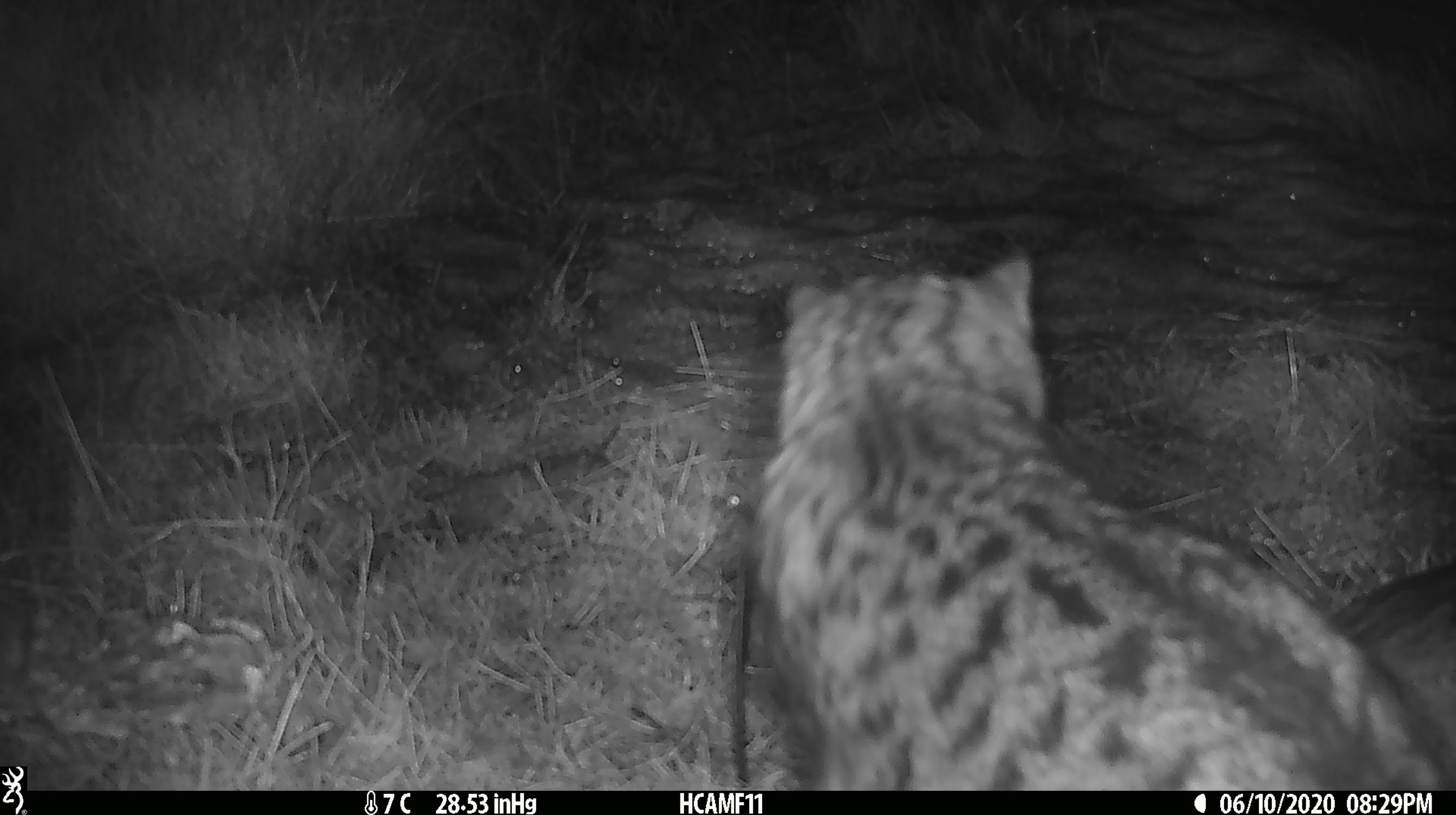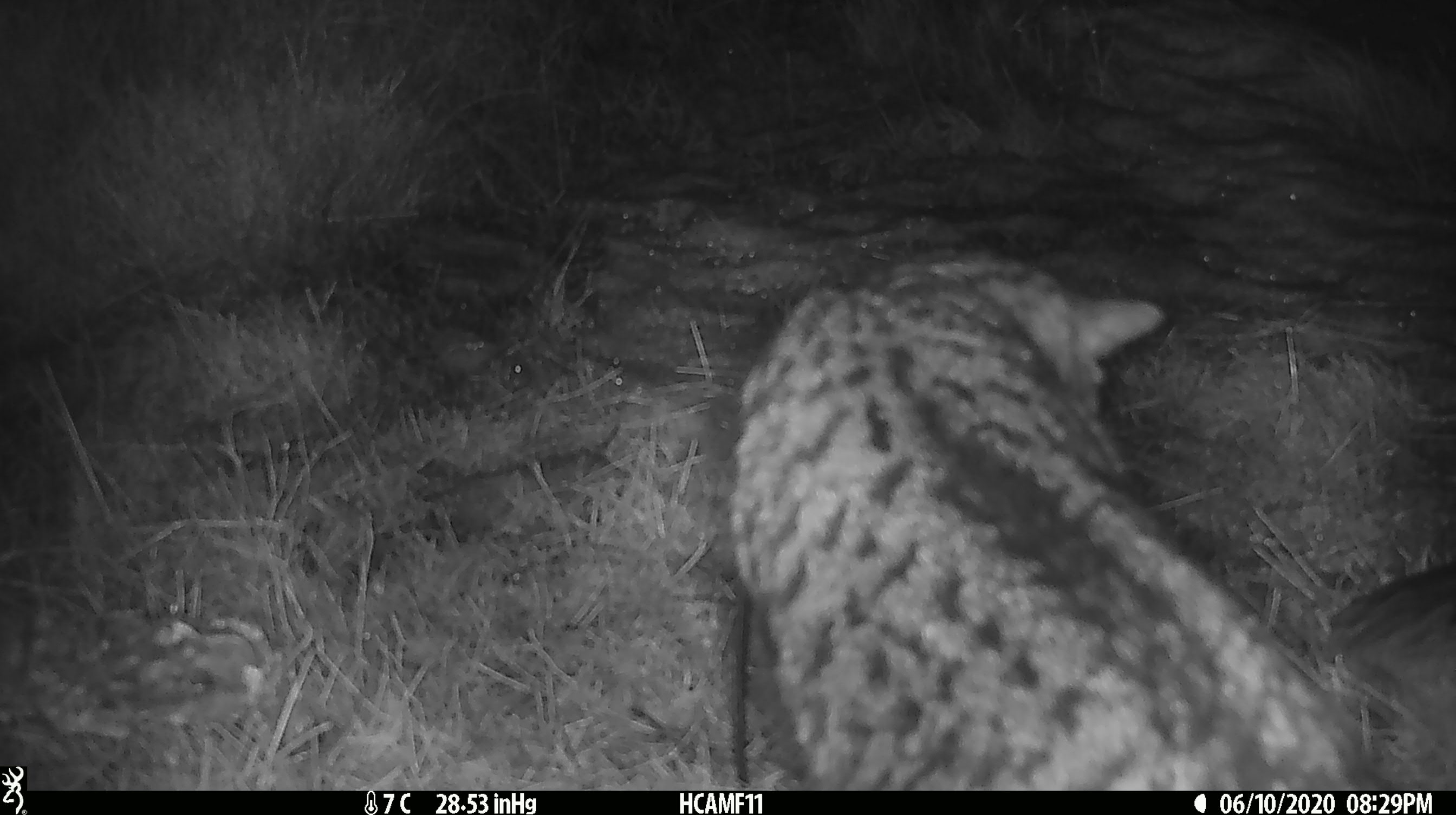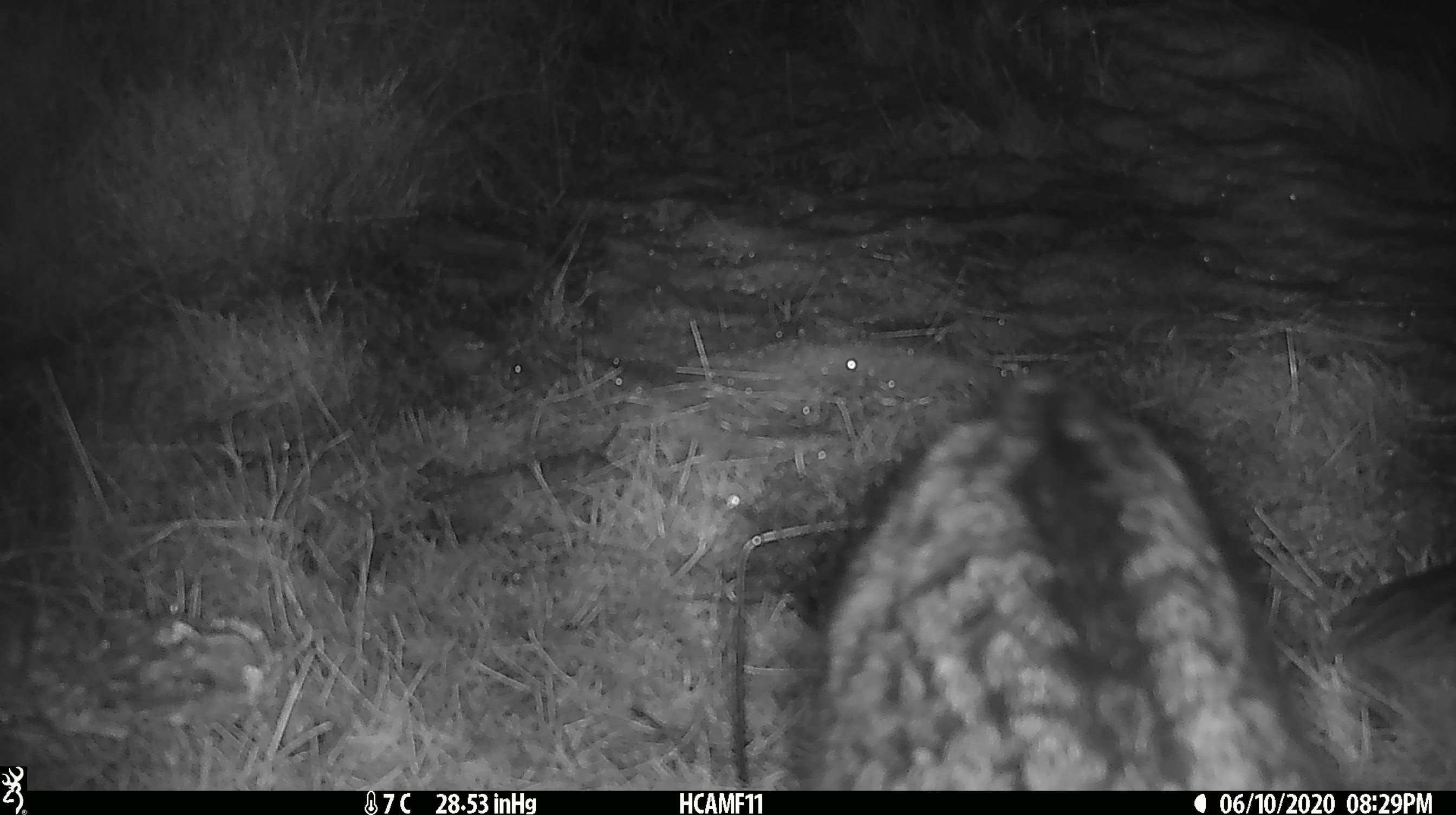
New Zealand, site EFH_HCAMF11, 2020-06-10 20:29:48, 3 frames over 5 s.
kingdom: Animalia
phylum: Chordata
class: Mammalia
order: Carnivora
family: Felidae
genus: Felis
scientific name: Felis catus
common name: domestic cat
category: cat